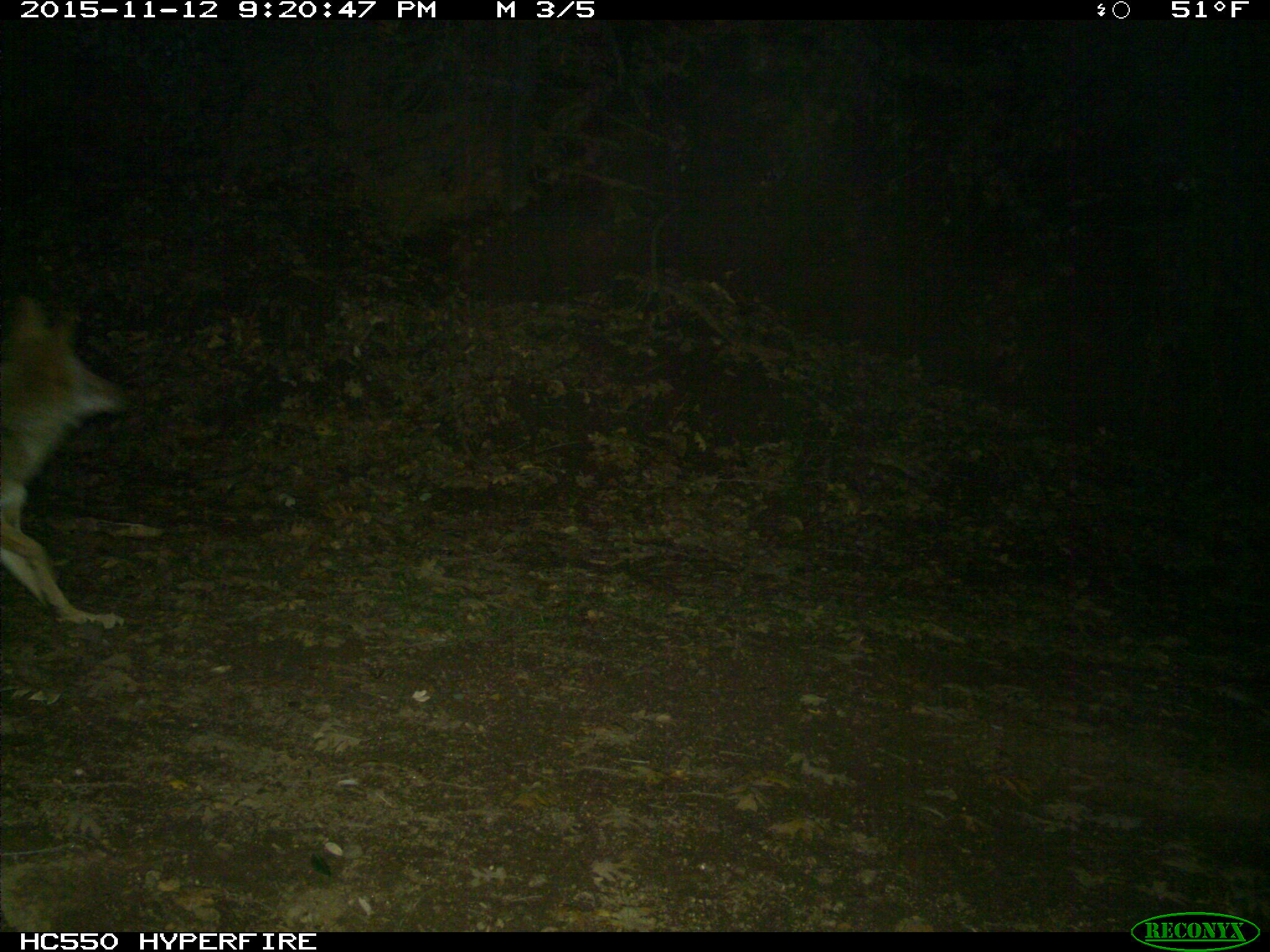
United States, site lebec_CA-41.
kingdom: Animalia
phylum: Chordata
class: Mammalia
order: Carnivora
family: Canidae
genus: Canis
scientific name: Canis latrans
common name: coyote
Canis latrans (coyote).